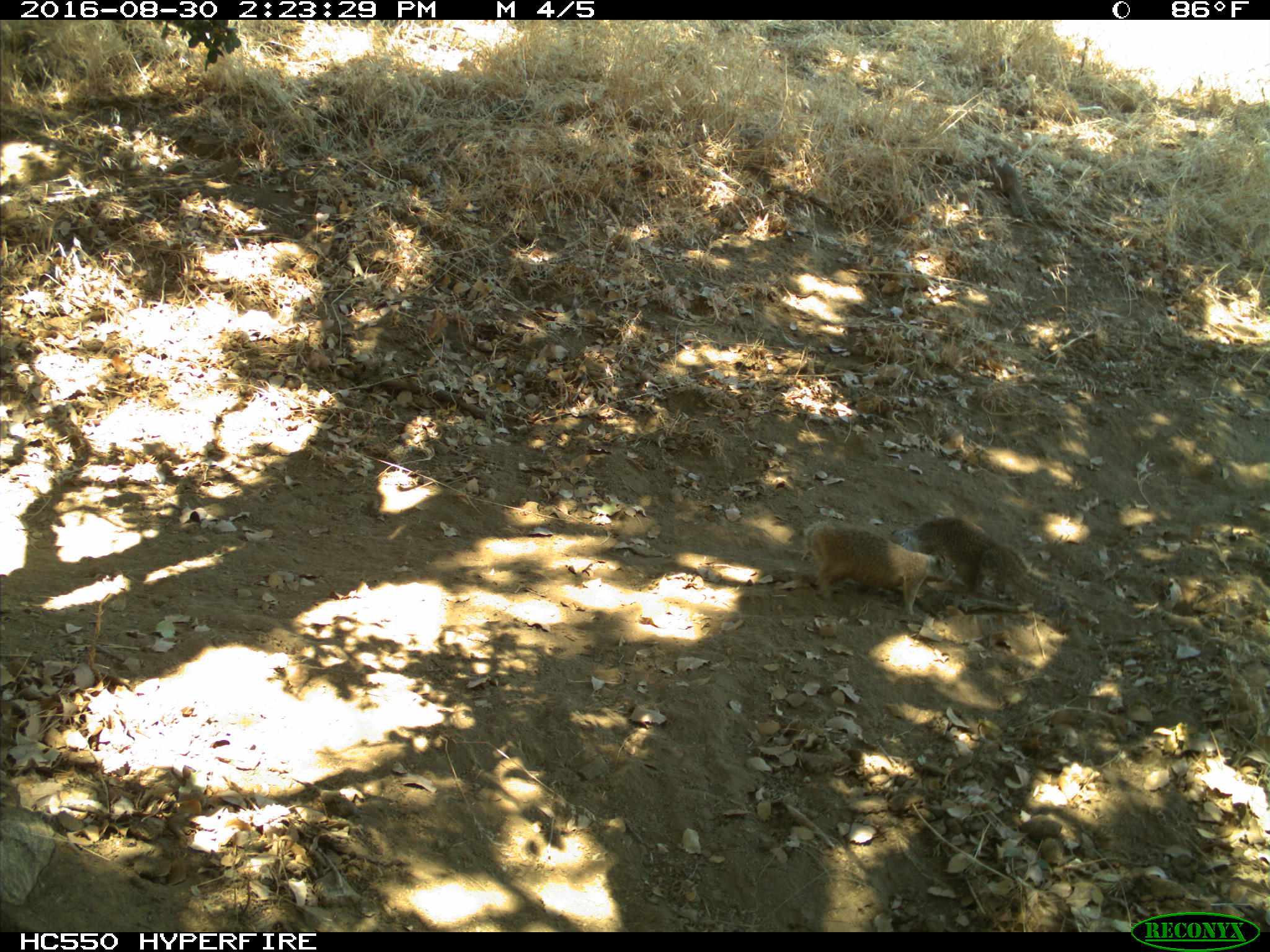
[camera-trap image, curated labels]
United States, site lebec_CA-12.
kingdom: Animalia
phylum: Chordata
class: Mammalia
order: Rodentia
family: Sciuridae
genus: Otospermophilus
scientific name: Otospermophilus beecheyi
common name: california ground squirrel